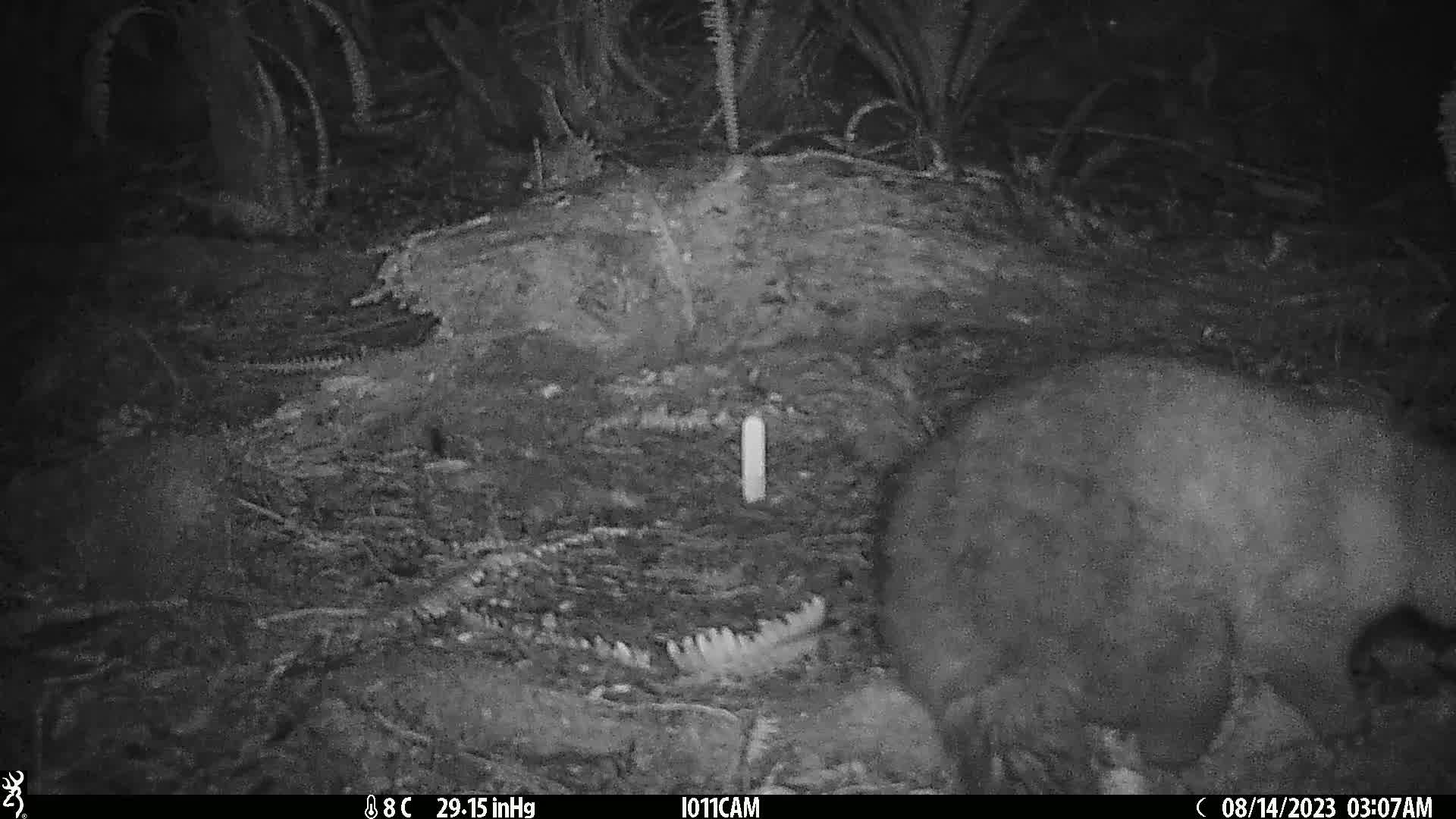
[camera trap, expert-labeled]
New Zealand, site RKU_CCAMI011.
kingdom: Animalia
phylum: Chordata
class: Mammalia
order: Diprotodontia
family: Phalangeridae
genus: Trichosurus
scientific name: Trichosurus vulpecula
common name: common brushtail possum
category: possum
Possum (common brushtail possum) (Trichosurus vulpecula).